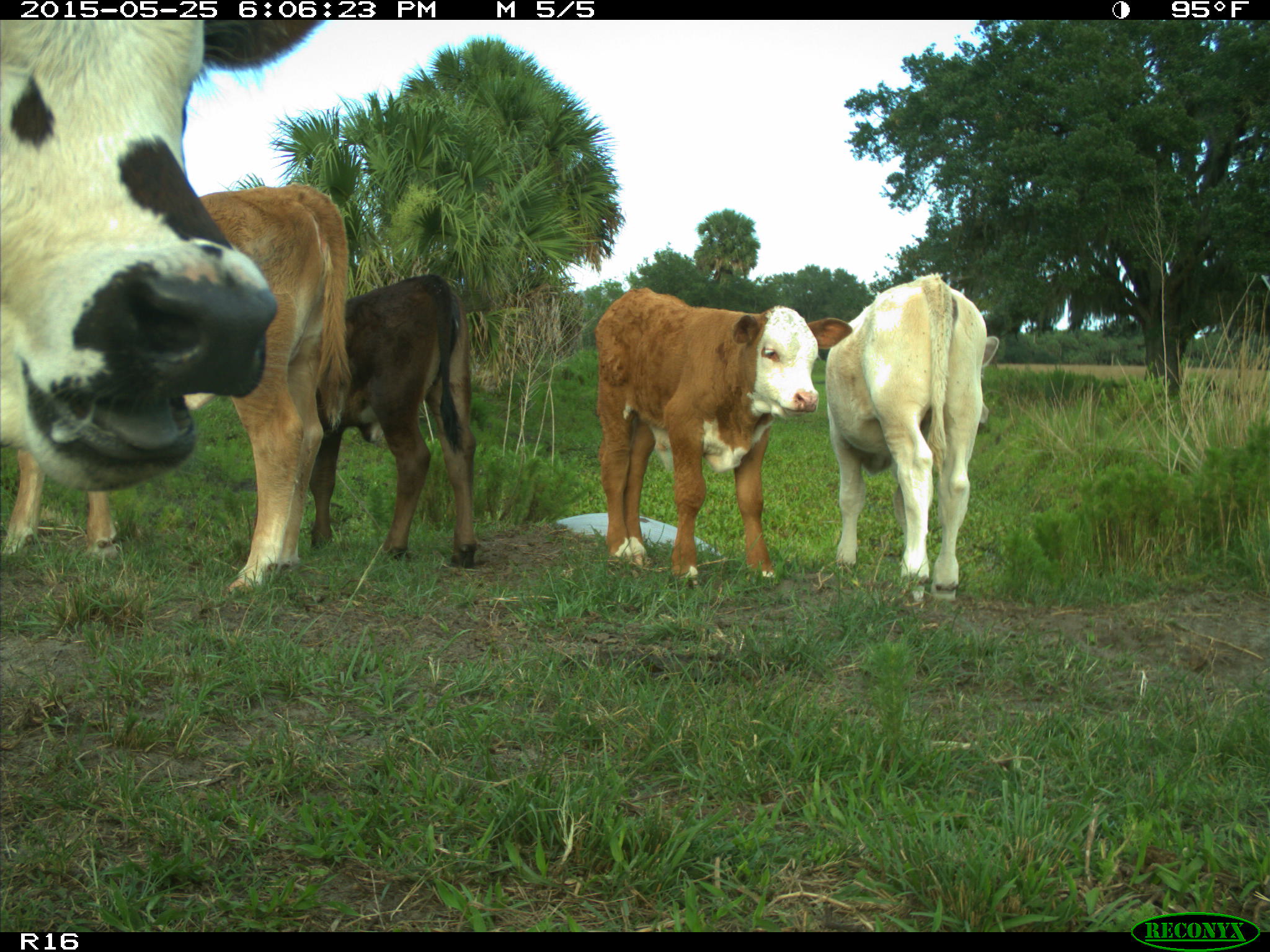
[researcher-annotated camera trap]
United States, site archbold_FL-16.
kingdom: Animalia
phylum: Chordata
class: Mammalia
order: Artiodactyla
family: Bovidae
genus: Bos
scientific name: Bos taurus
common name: domestic cow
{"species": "Bos taurus (domestic cow)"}